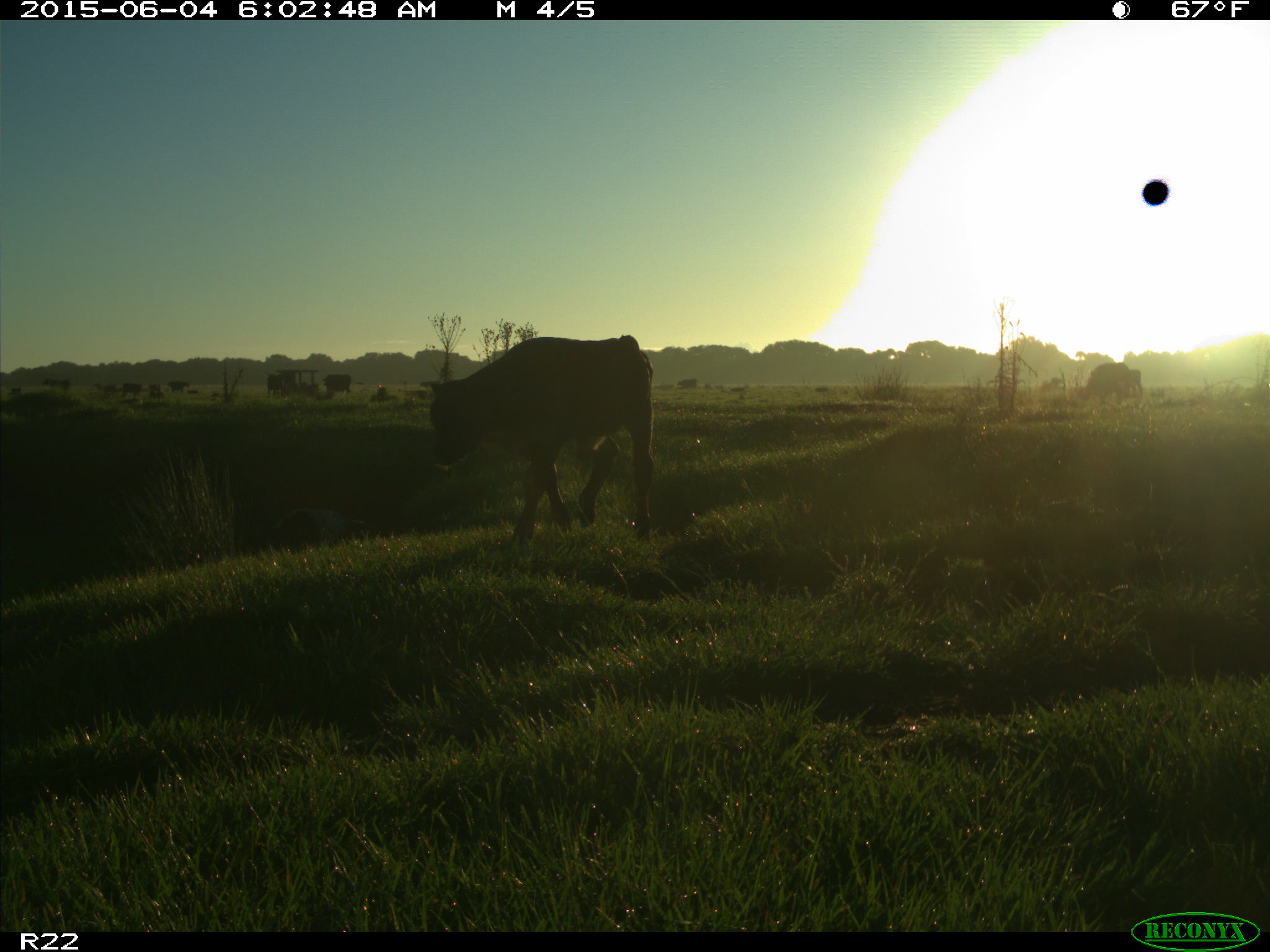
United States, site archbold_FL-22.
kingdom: Animalia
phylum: Chordata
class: Mammalia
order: Artiodactyla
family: Bovidae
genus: Bos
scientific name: Bos taurus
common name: domestic cow